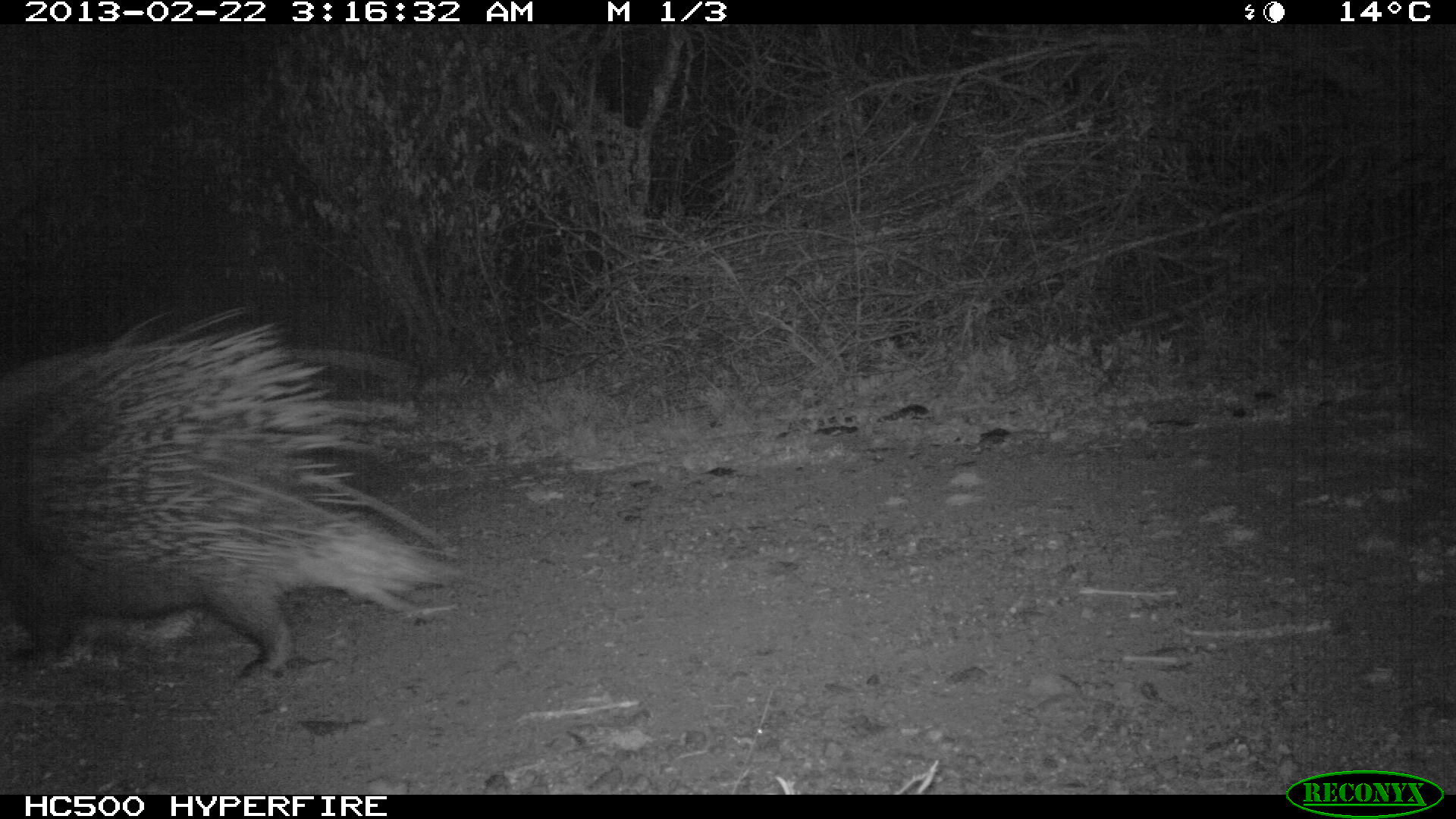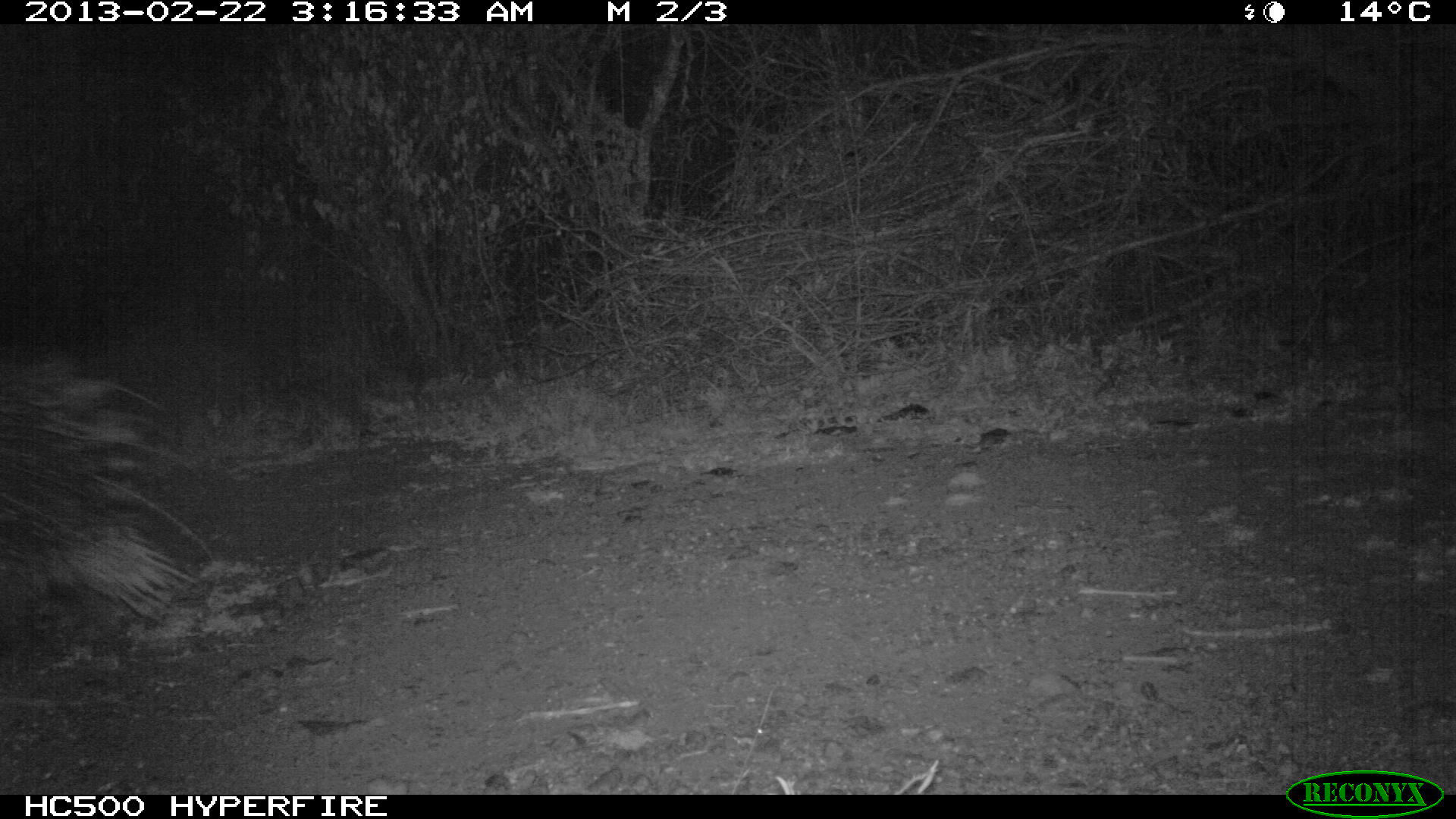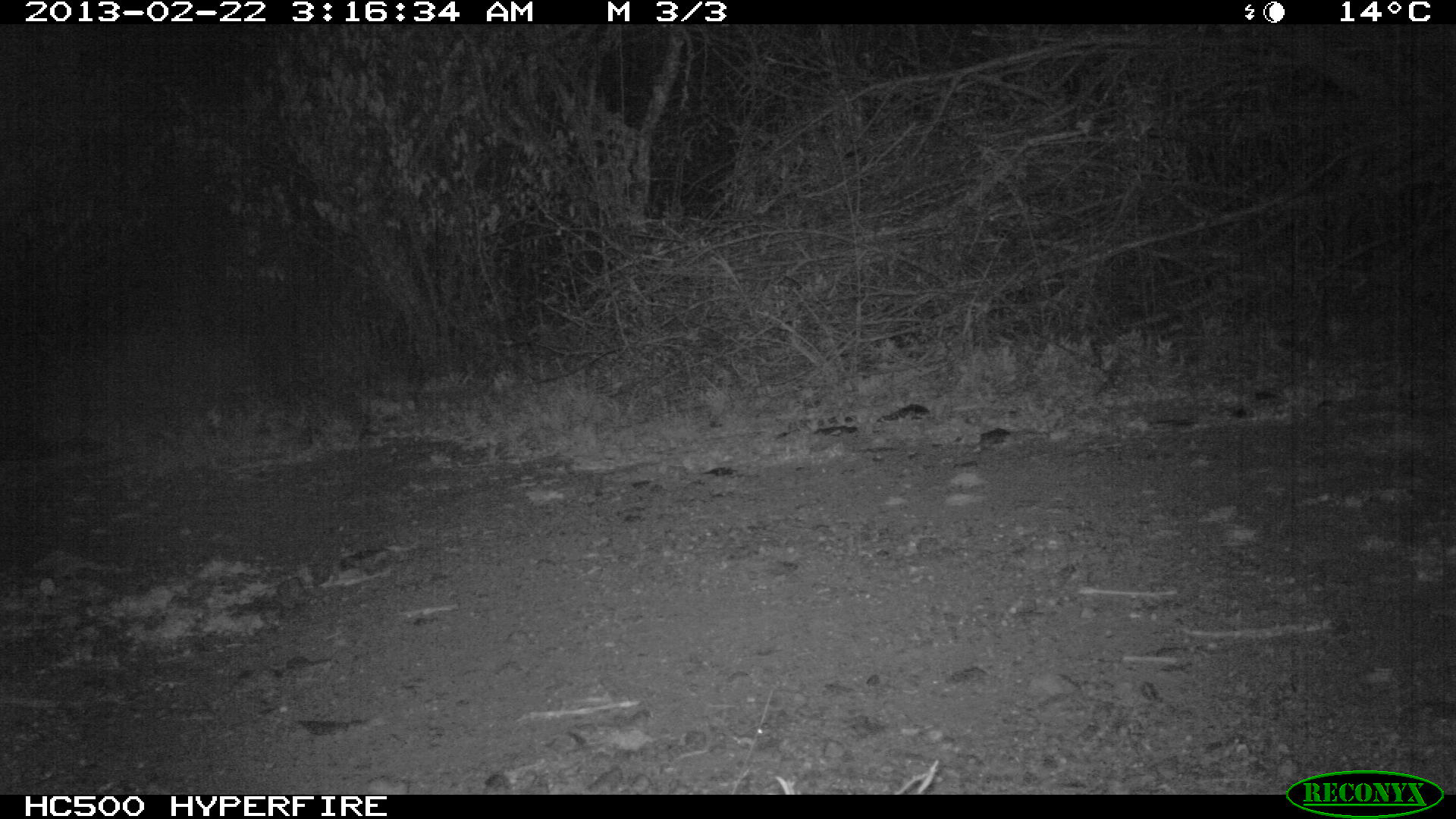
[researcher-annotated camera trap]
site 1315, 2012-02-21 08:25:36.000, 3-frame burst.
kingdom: Animalia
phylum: Chordata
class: Mammalia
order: Artiodactyla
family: Bovidae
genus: Madoqua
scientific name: Madoqua guentheri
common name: günther's dik-dik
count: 1